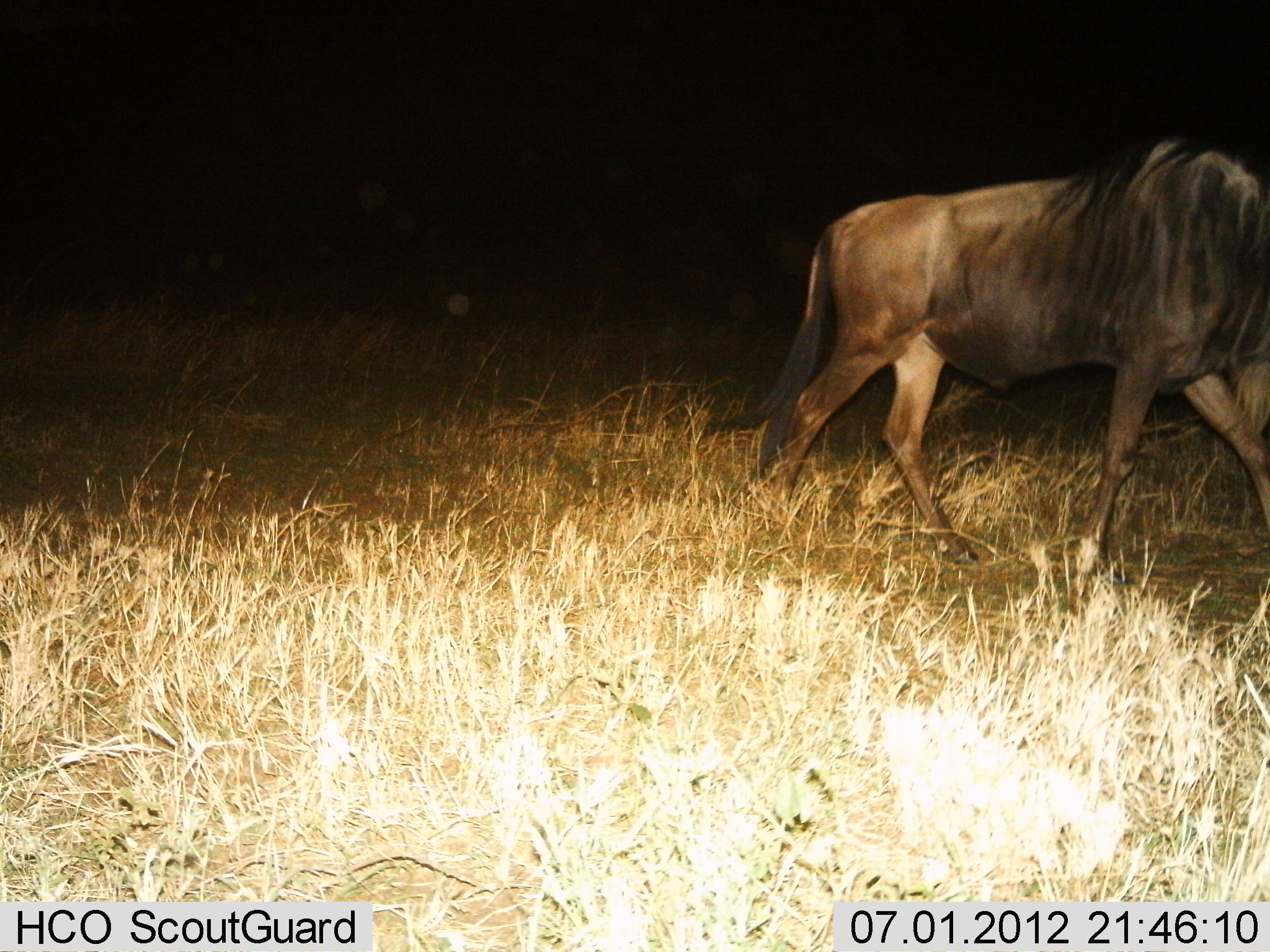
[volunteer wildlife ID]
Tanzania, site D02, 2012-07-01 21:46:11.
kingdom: Animalia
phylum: Chordata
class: Mammalia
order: Artiodactyla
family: Bovidae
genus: Connochaetes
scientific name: Connochaetes taurinus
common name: blue wildebeest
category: wildebeest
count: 1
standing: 0%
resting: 0%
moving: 100%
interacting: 0%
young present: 0%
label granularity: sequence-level